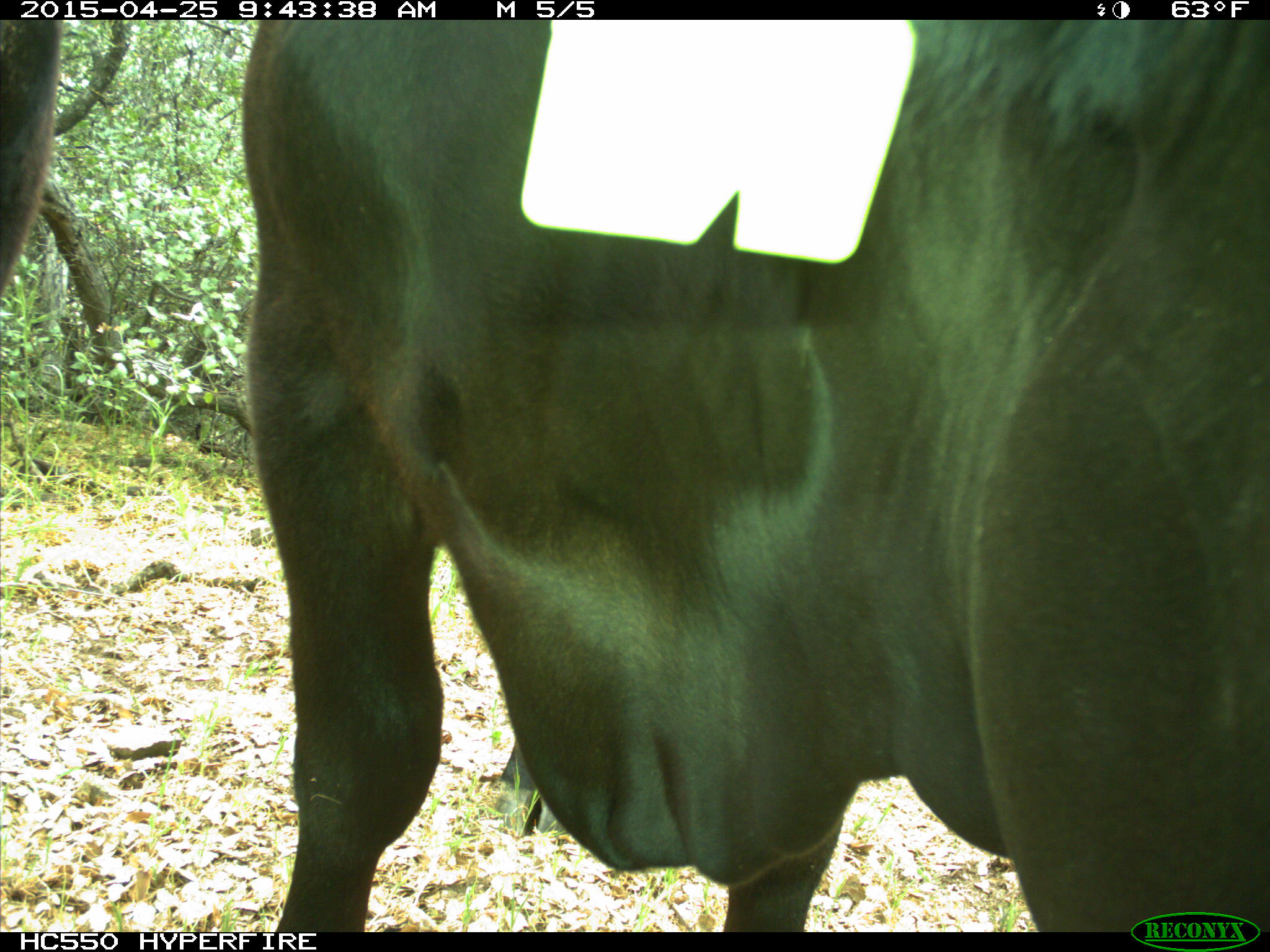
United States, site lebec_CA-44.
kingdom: Animalia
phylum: Chordata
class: Mammalia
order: Artiodactyla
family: Suidae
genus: Sus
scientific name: Sus scrofa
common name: wild boar